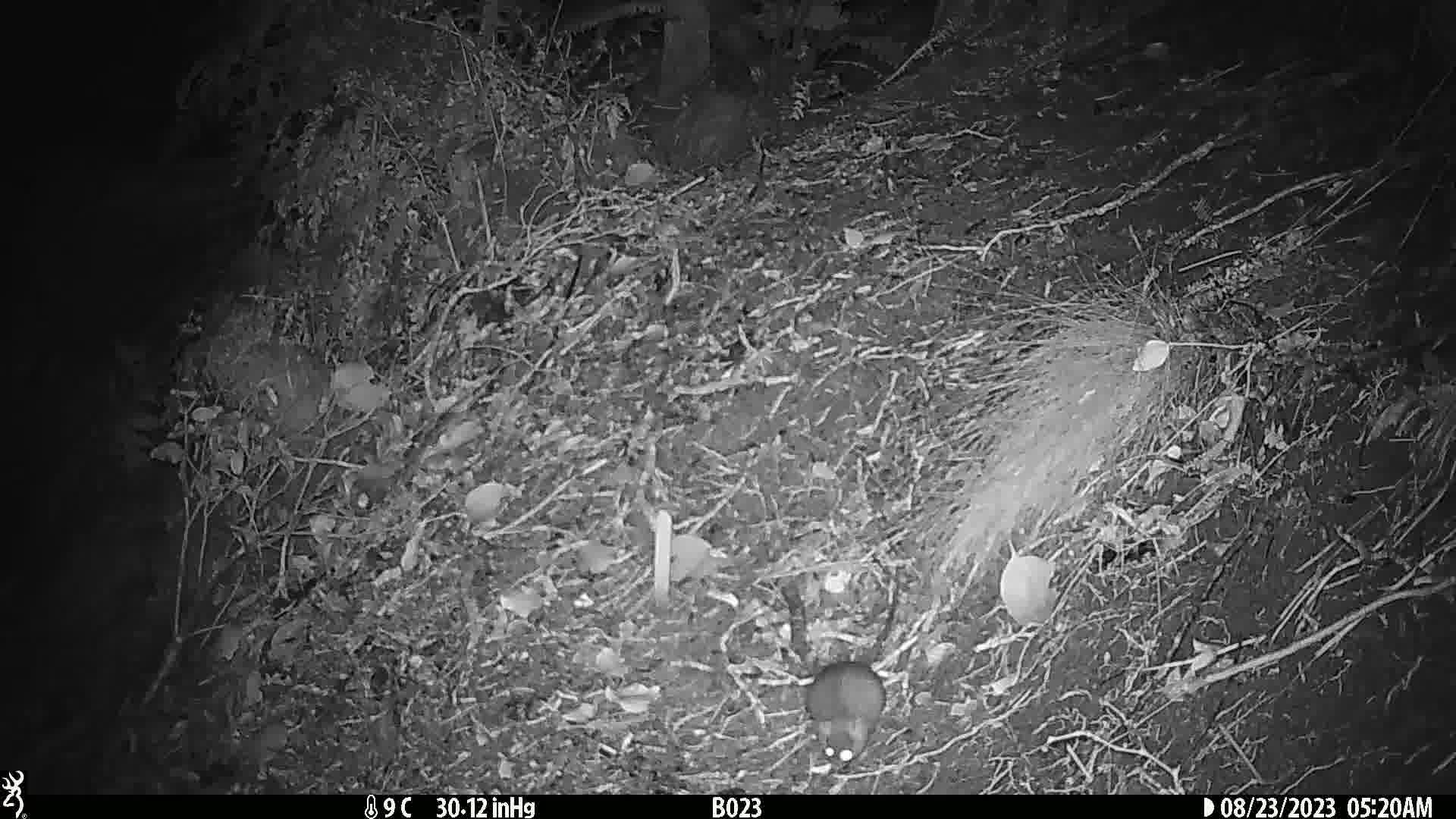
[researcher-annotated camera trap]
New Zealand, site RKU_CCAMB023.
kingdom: Animalia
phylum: Chordata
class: Mammalia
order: Rodentia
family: Muridae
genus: Rattus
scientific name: Rattus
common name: rat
Rat (Rattus).